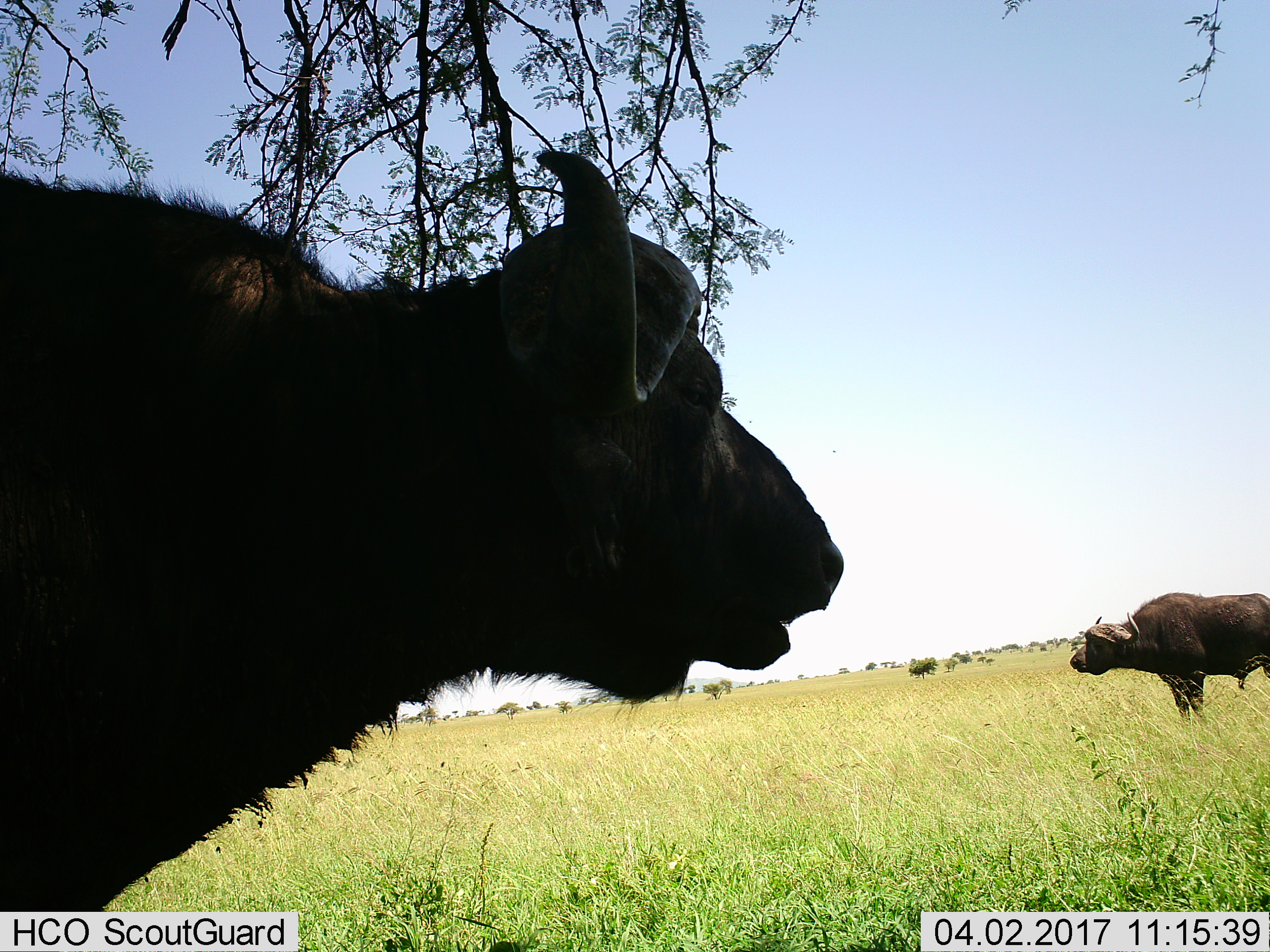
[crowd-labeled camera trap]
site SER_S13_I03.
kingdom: Animalia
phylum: Chordata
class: Mammalia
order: Artiodactyla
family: Bovidae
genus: Syncerus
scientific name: Syncerus caffer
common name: african buffalo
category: buffalo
Buffalo (african buffalo) (Syncerus caffer), count 2. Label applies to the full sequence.